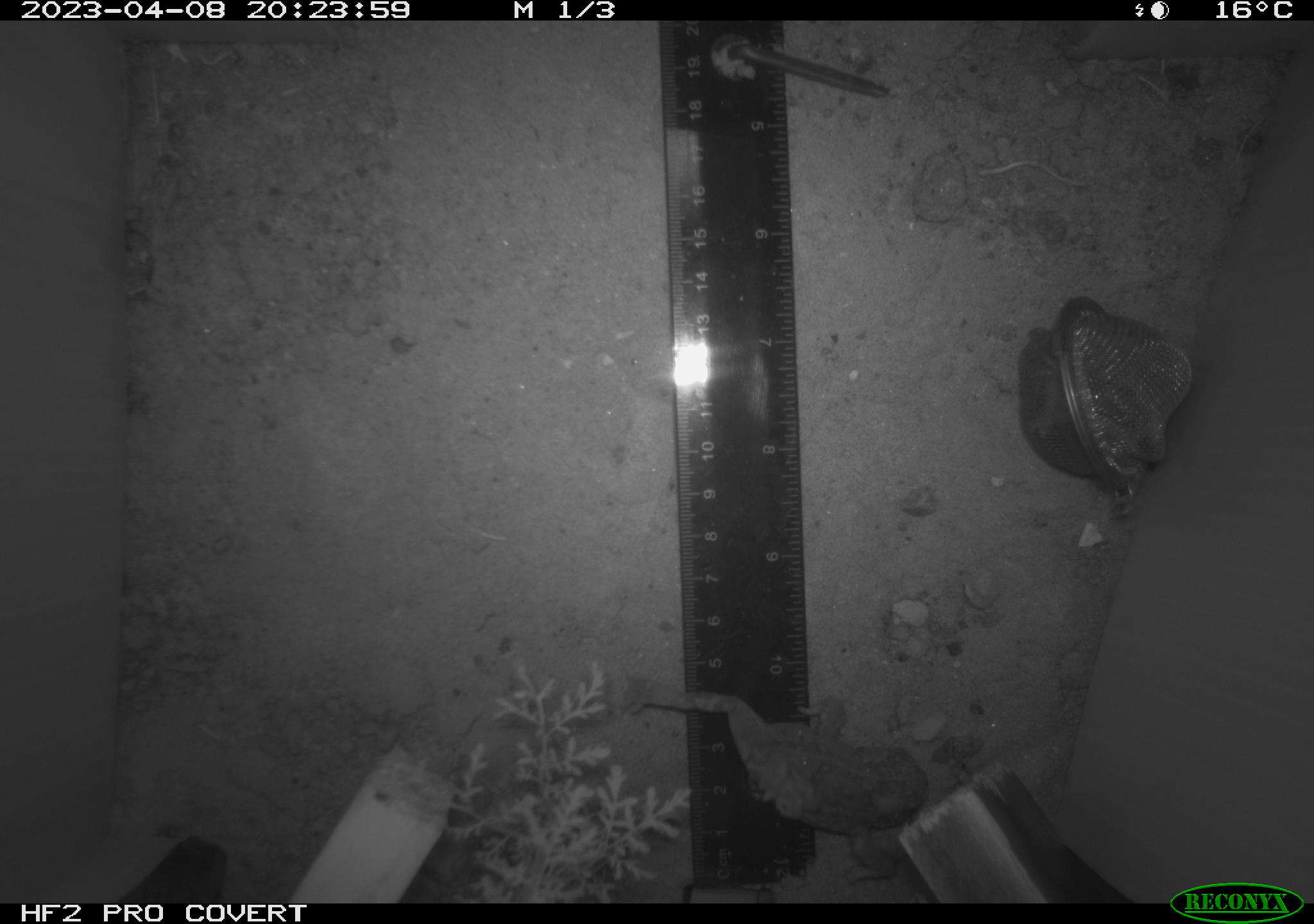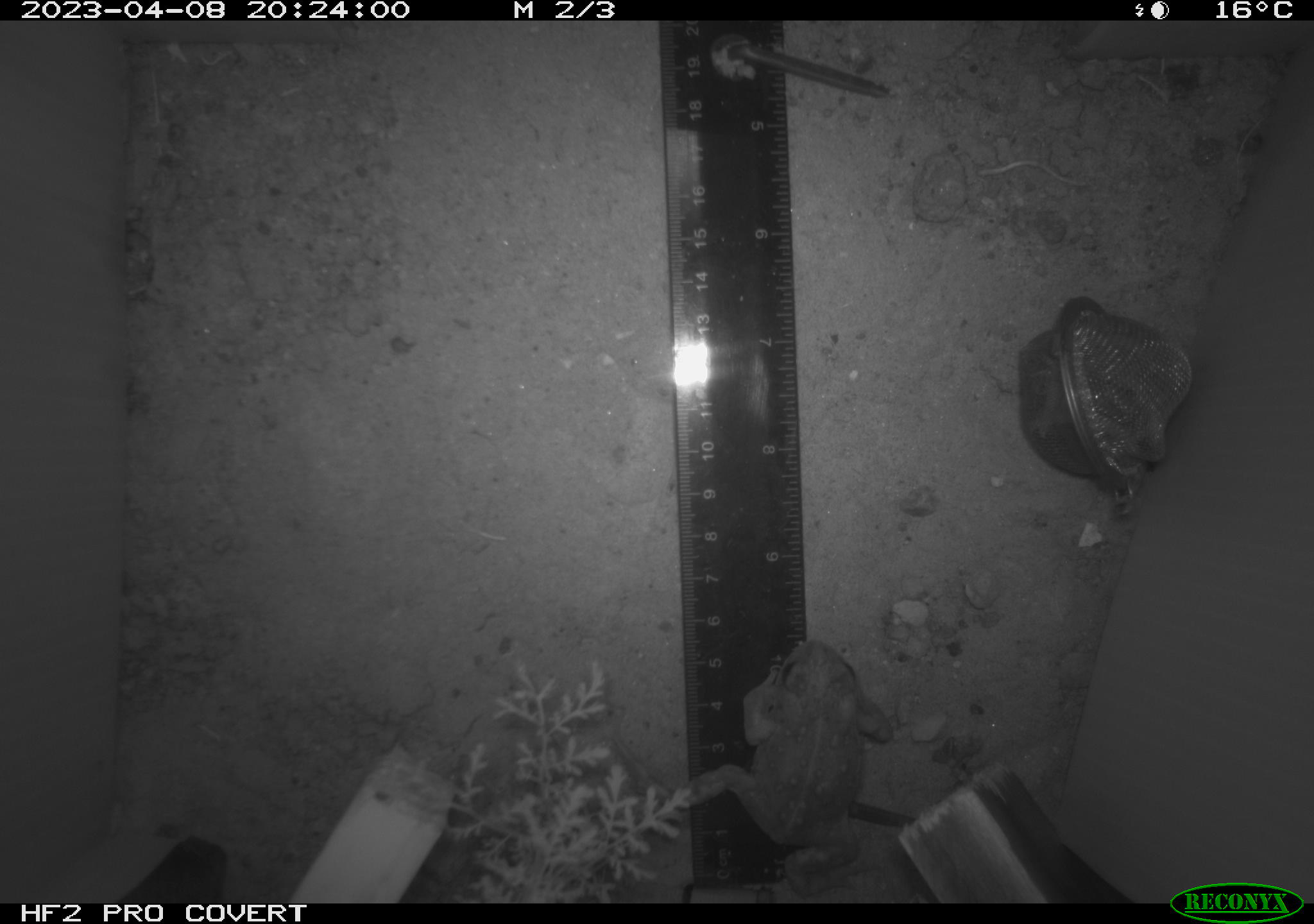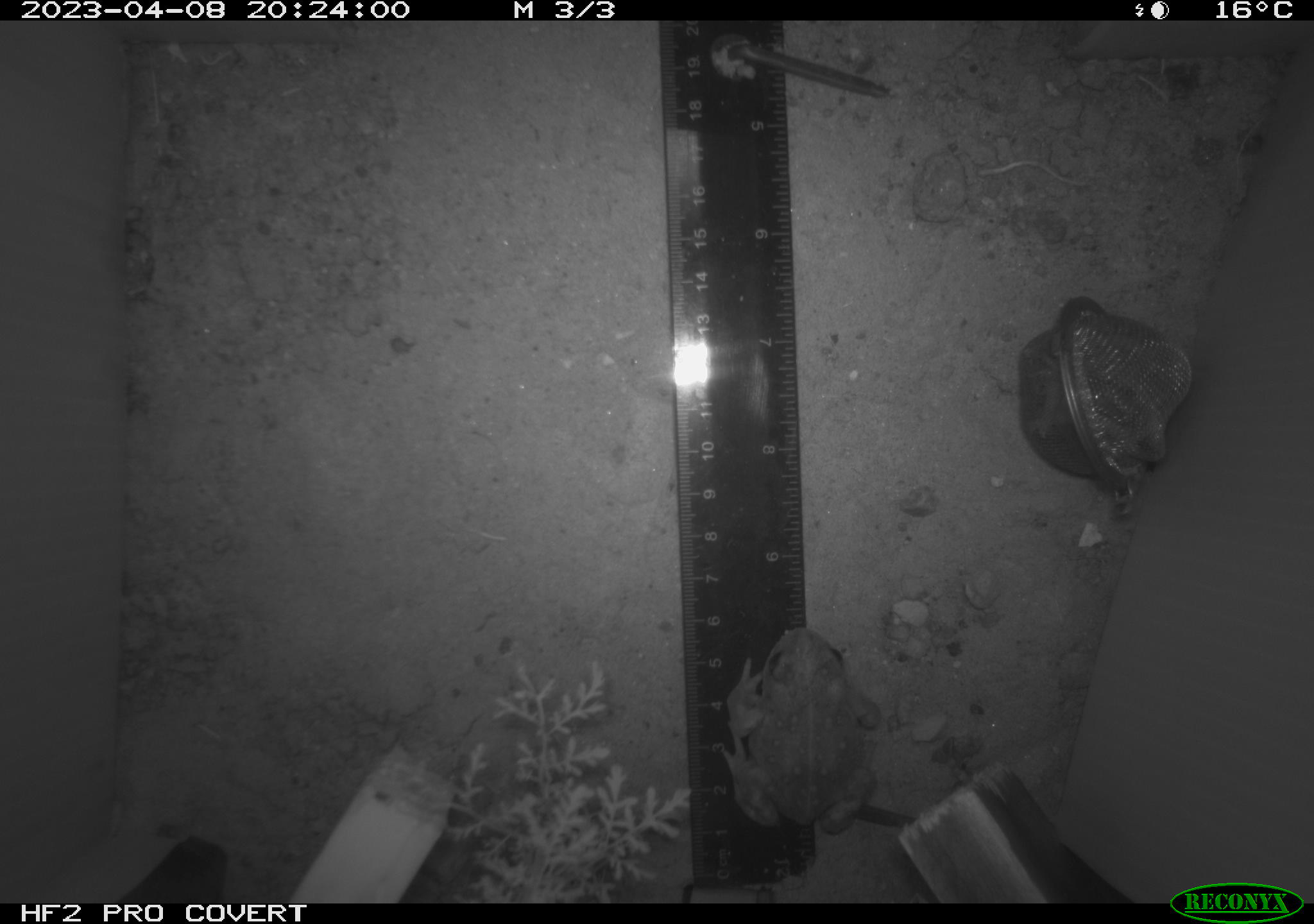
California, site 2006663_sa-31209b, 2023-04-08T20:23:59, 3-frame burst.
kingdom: Animalia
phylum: Chordata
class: Amphibia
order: Anura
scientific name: Anura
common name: frogs